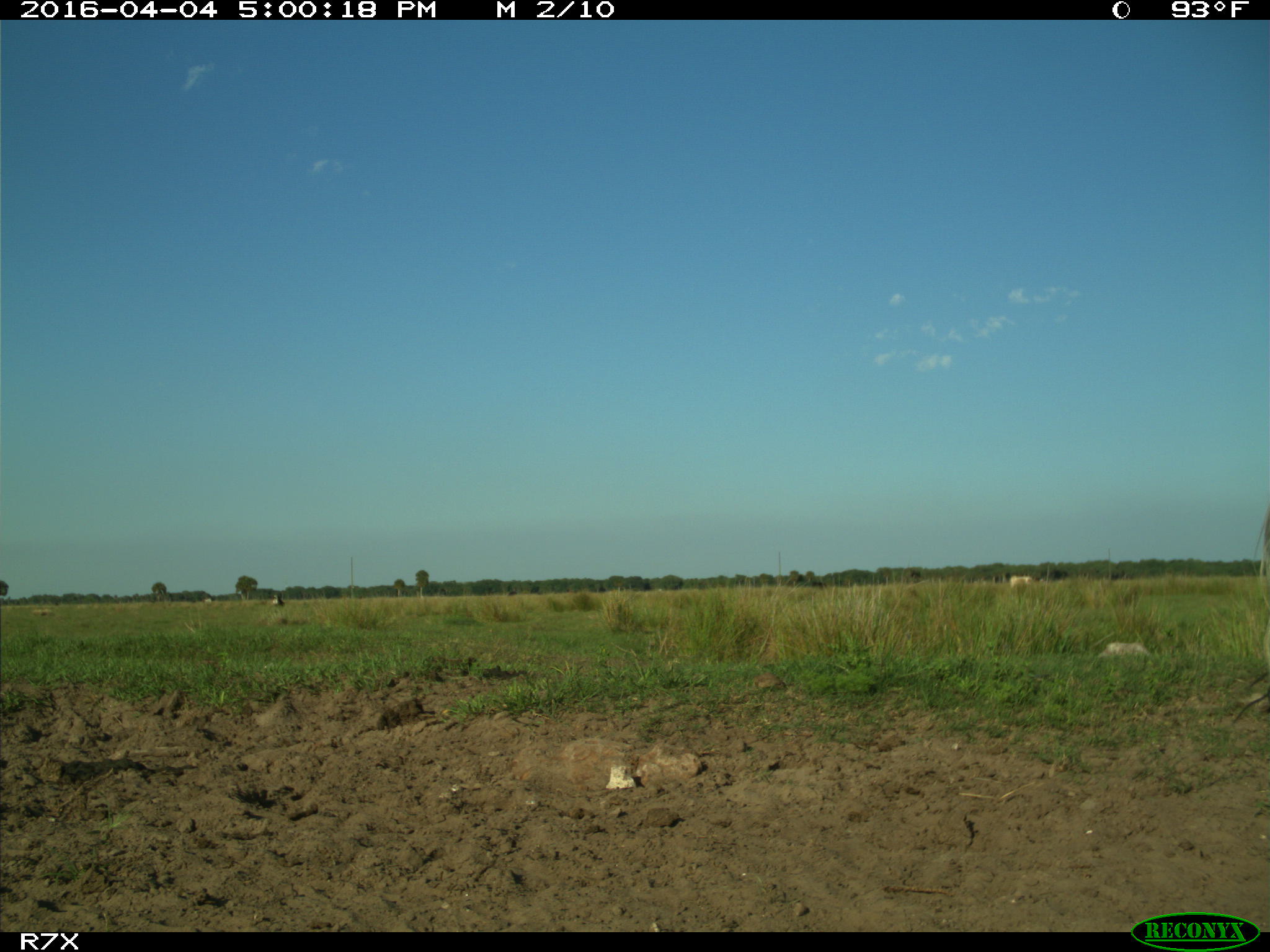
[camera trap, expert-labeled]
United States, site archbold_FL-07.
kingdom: Animalia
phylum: Chordata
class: Mammalia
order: Artiodactyla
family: Bovidae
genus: Bos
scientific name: Bos taurus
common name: domestic cow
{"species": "Bos taurus (domestic cow)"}